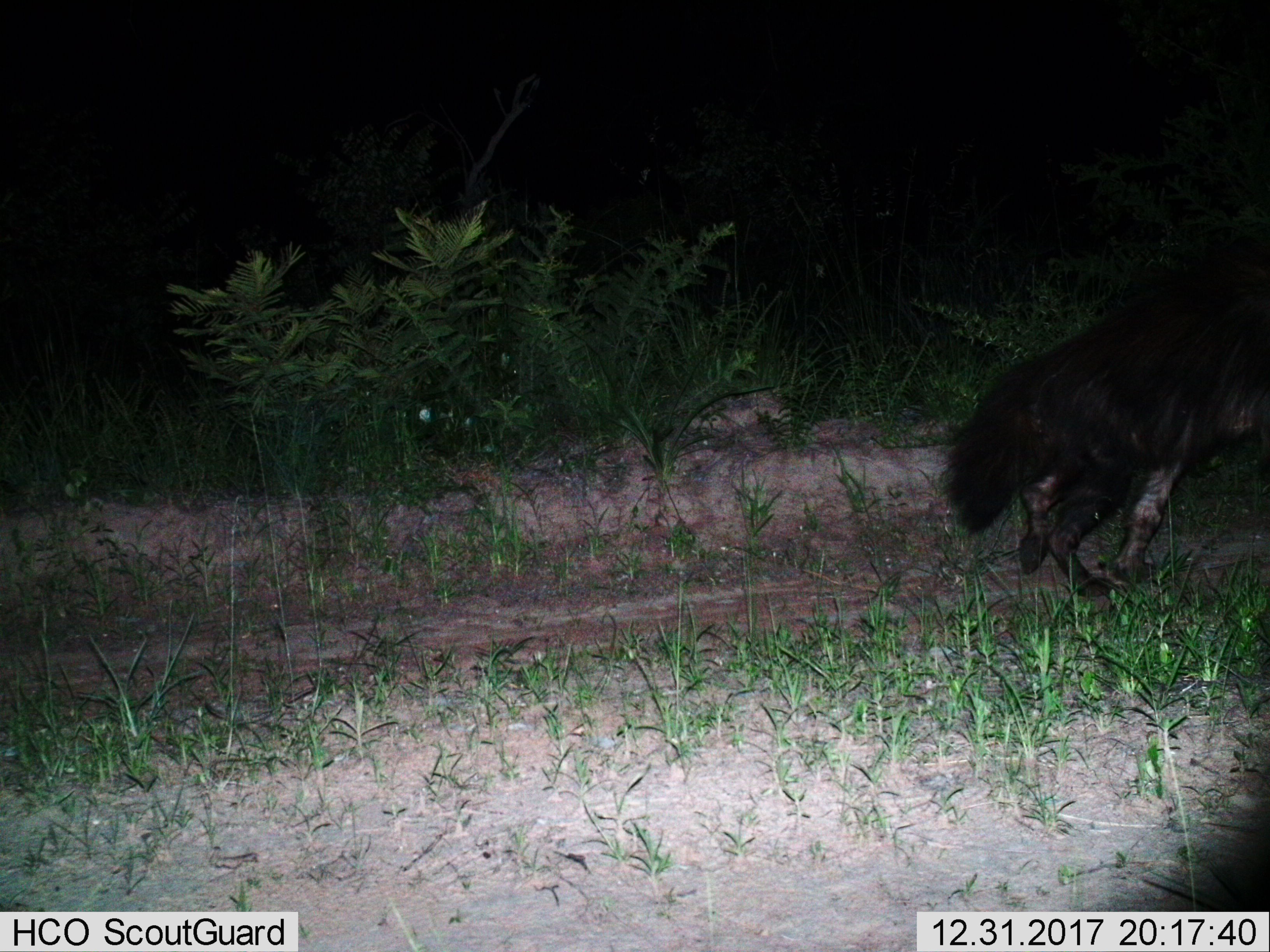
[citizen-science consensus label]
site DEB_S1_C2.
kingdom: Animalia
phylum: Chordata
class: Mammalia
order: Carnivora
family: Hyaenidae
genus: Parahyaena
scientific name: Parahyaena brunnea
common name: brown hyena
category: hyenabrown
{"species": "hyenabrown (brown hyena) (Parahyaena brunnea)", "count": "1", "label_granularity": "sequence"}